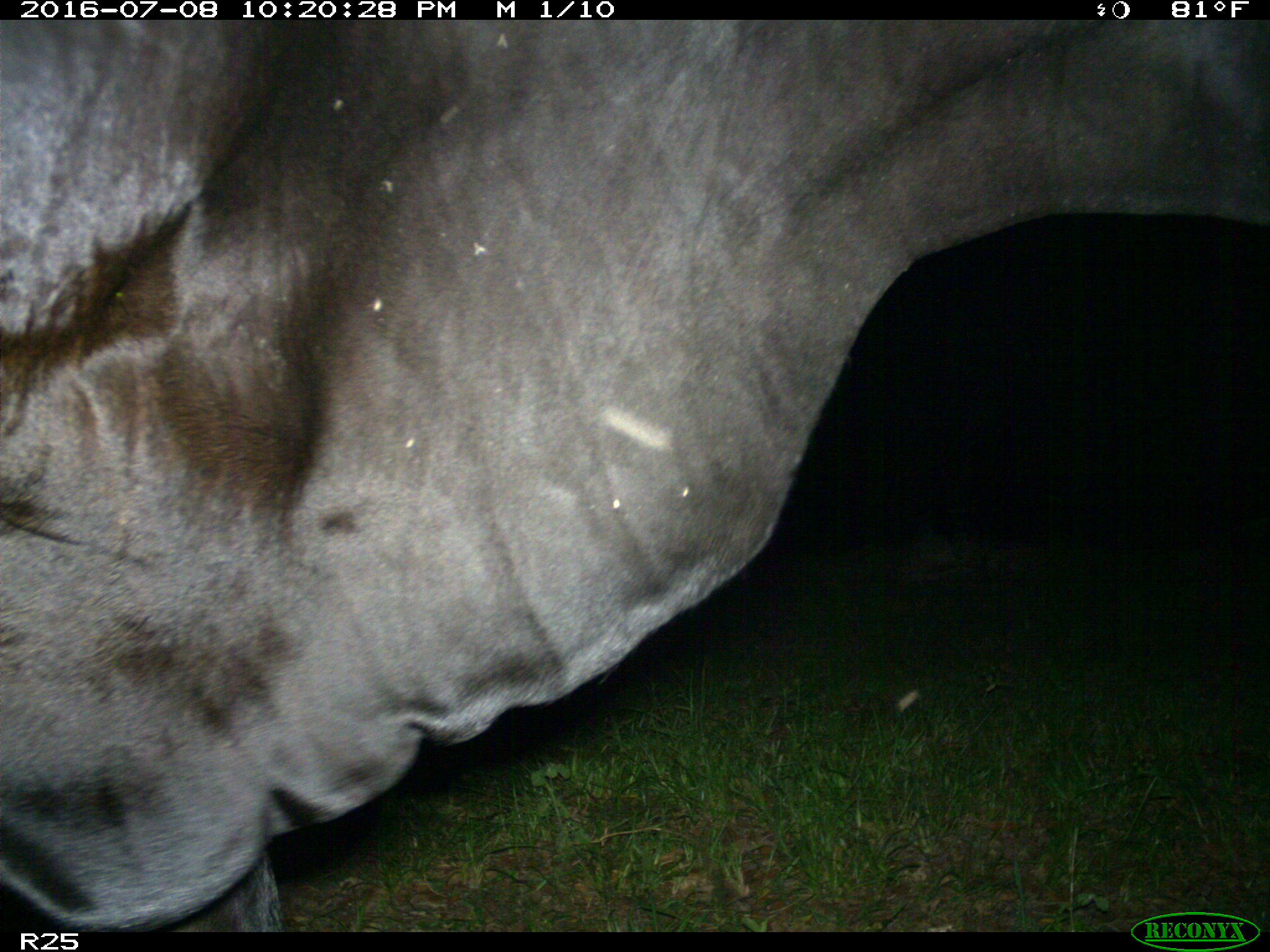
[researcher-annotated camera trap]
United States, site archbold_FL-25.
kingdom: Animalia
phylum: Chordata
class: Mammalia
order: Artiodactyla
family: Bovidae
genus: Bos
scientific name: Bos taurus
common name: domestic cow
Bos taurus (domestic cow).